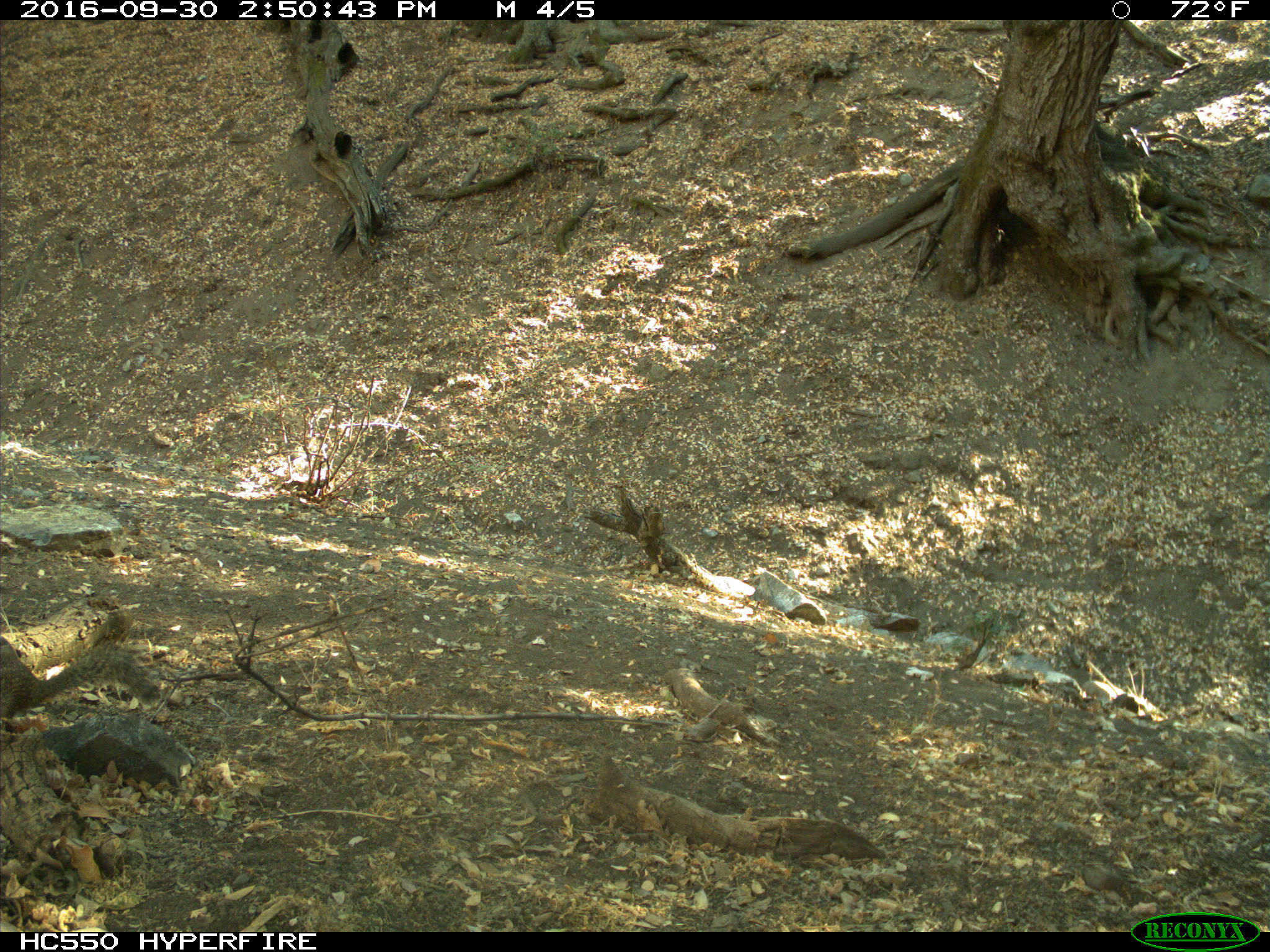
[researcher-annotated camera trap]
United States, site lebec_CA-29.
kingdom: Animalia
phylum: Chordata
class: Mammalia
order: Rodentia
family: Sciuridae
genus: Otospermophilus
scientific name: Otospermophilus beecheyi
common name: california ground squirrel